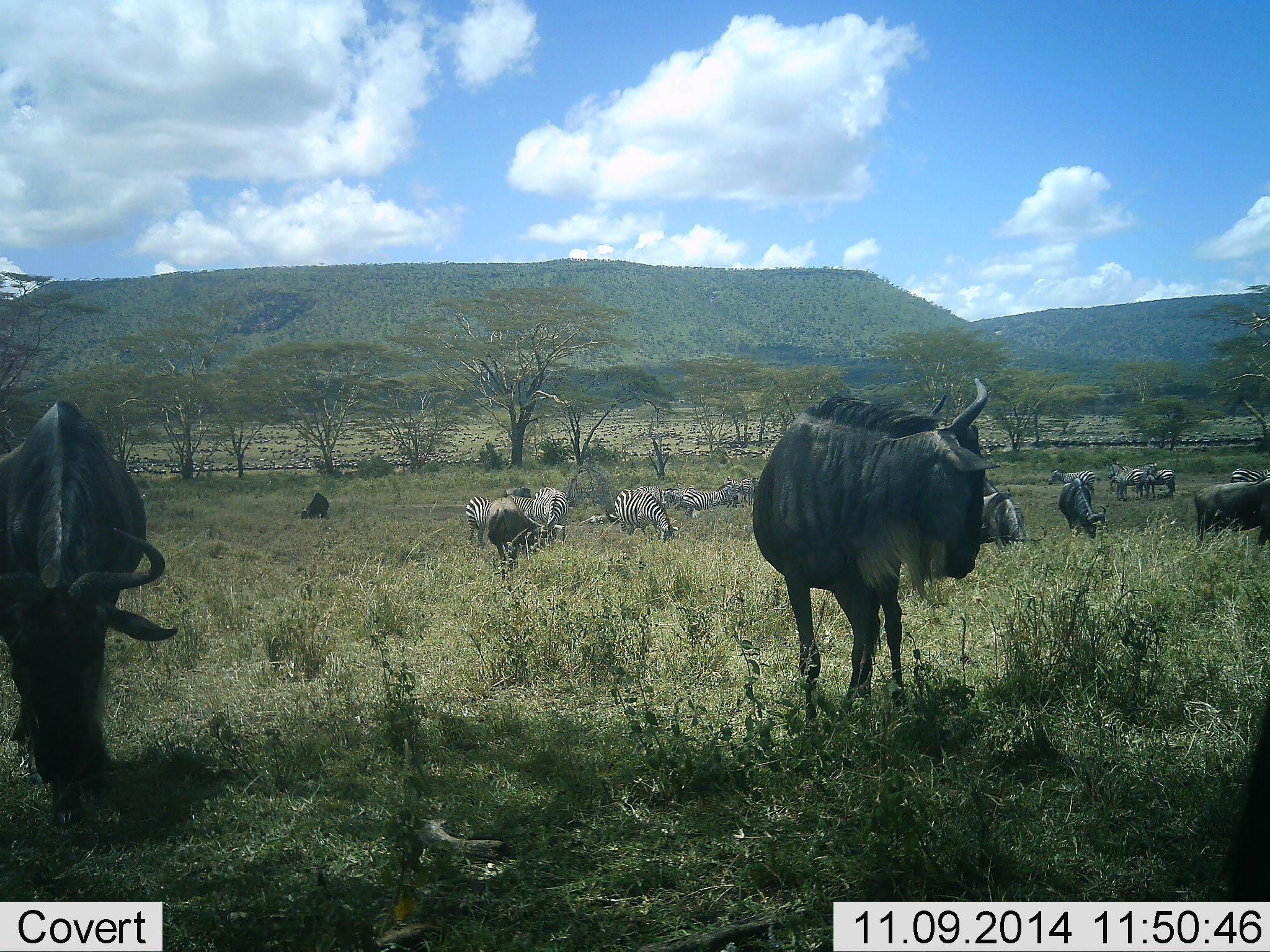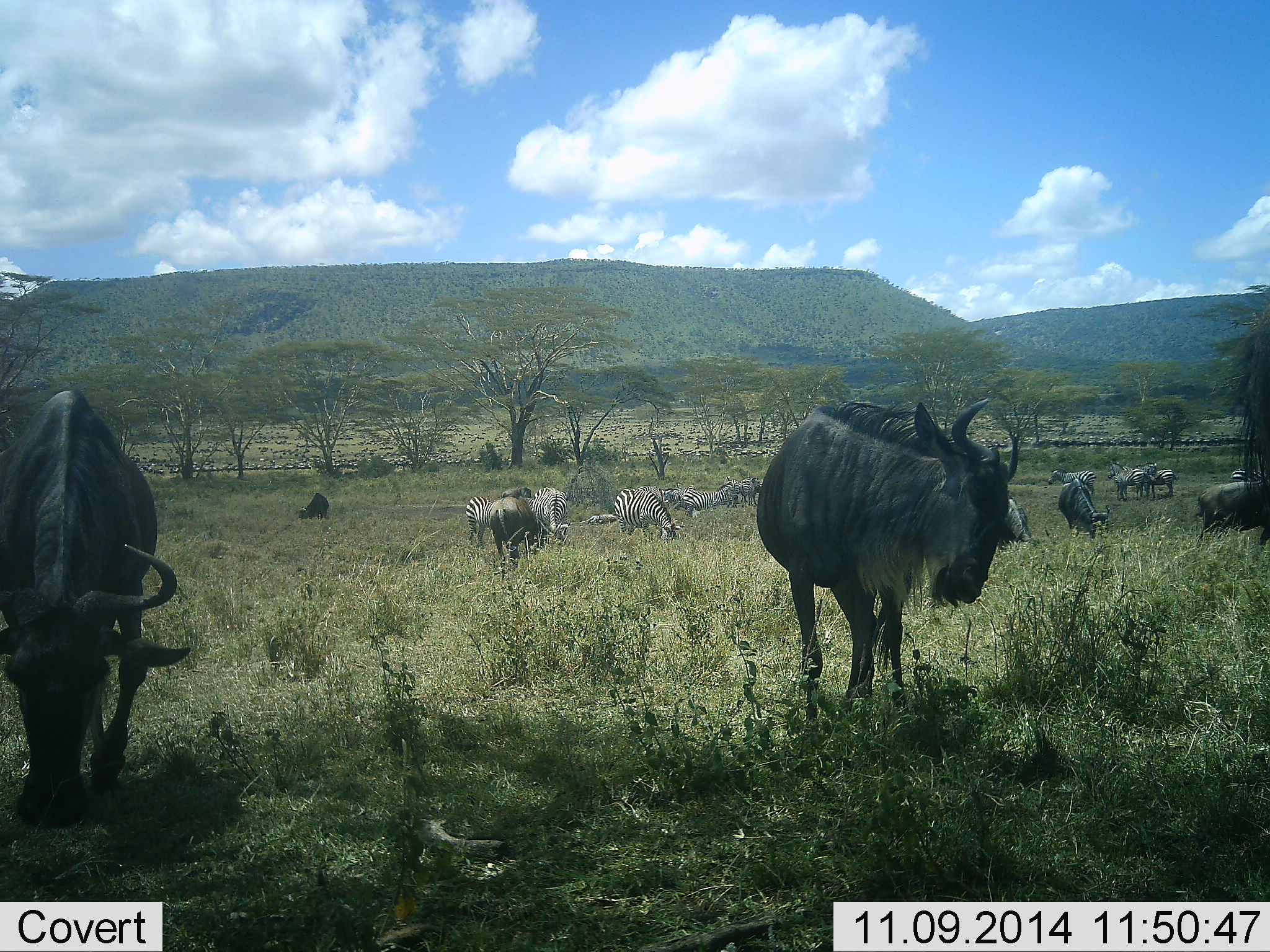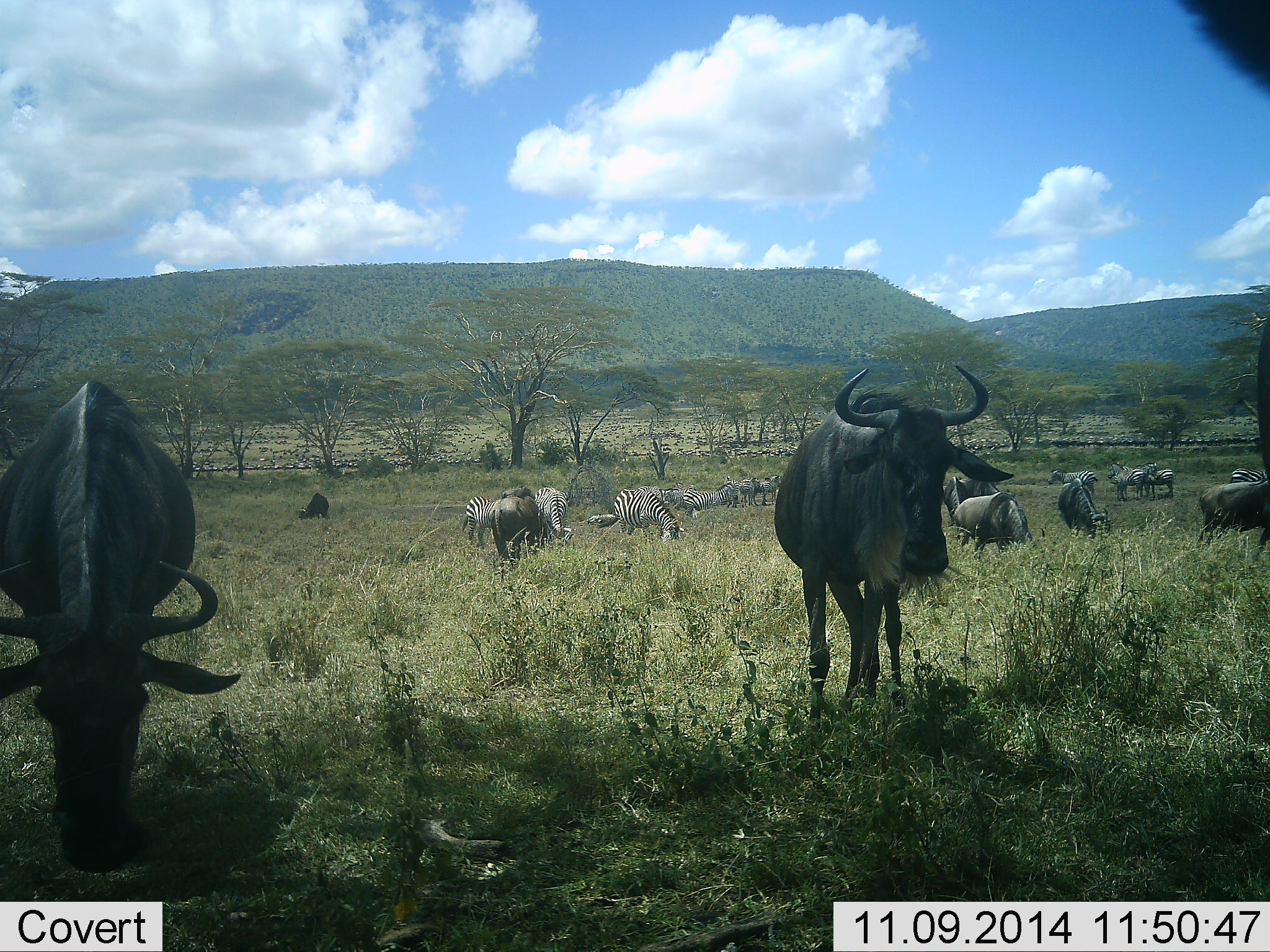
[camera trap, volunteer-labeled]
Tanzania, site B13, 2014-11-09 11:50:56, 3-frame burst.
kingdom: Animalia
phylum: Chordata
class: Mammalia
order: Artiodactyla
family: Bovidae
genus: Connochaetes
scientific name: Connochaetes taurinus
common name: blue wildebeest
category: wildebeest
Wildebeest (blue wildebeest) (Connochaetes taurinus), count 6. Behavior (volunteer vote fractions): standing 50%, resting 0%, moving 20%, interacting 0%. Young present (vote fraction): 0%. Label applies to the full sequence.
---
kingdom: Animalia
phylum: Chordata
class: Mammalia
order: Perissodactyla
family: Equidae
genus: Equus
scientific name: Equus quagga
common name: plains zebra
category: zebra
Zebra (plains zebra) (Equus quagga), count 9. Behavior (volunteer vote fractions): standing 30%, resting 0%, moving 20%, interacting 0%. Young present (vote fraction): 0%. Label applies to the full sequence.